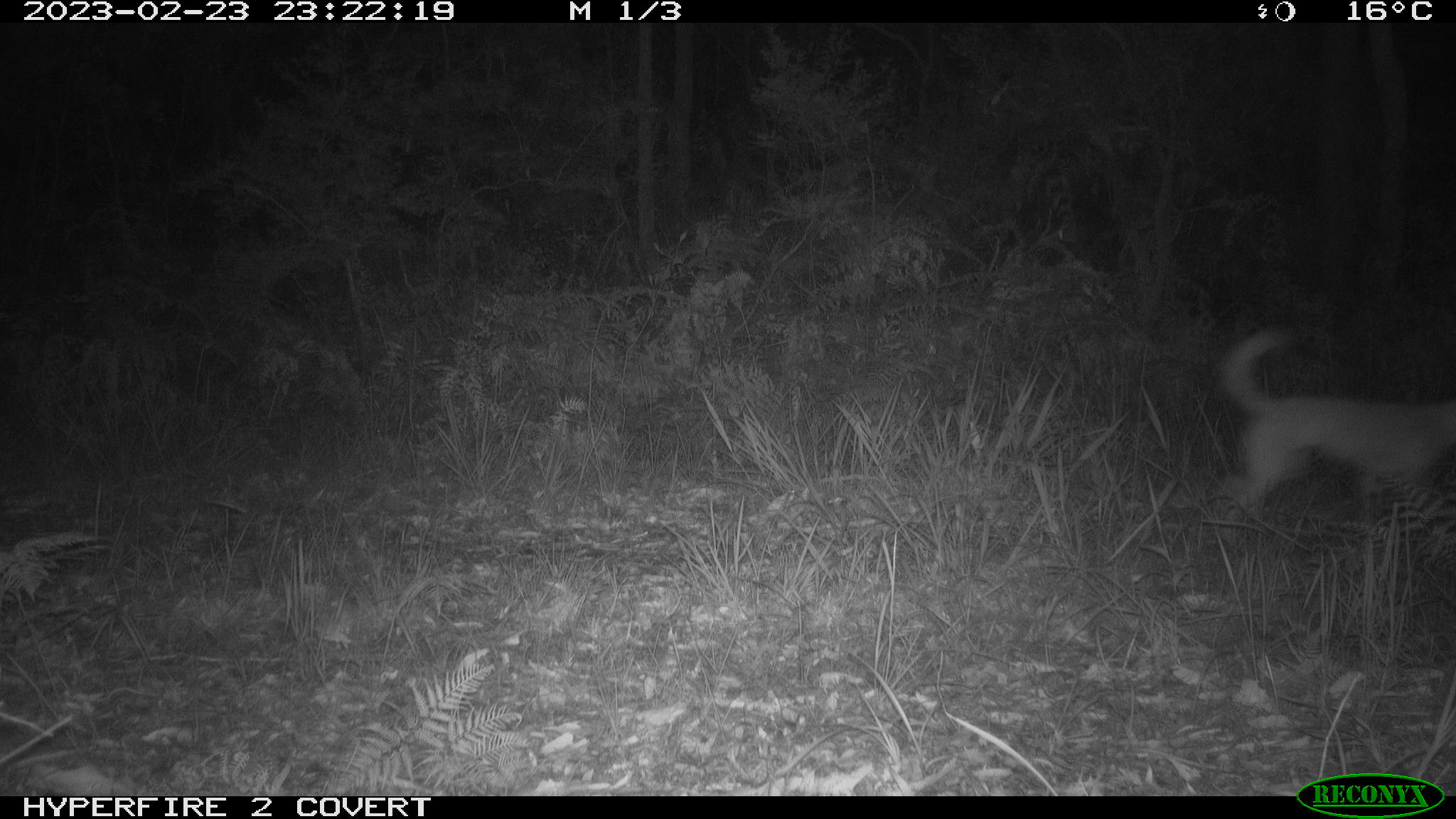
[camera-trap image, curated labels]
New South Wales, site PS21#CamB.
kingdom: Animalia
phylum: Chordata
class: Mammalia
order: Carnivora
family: Canidae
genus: Canis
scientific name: Canis familiaris dingo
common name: dingo